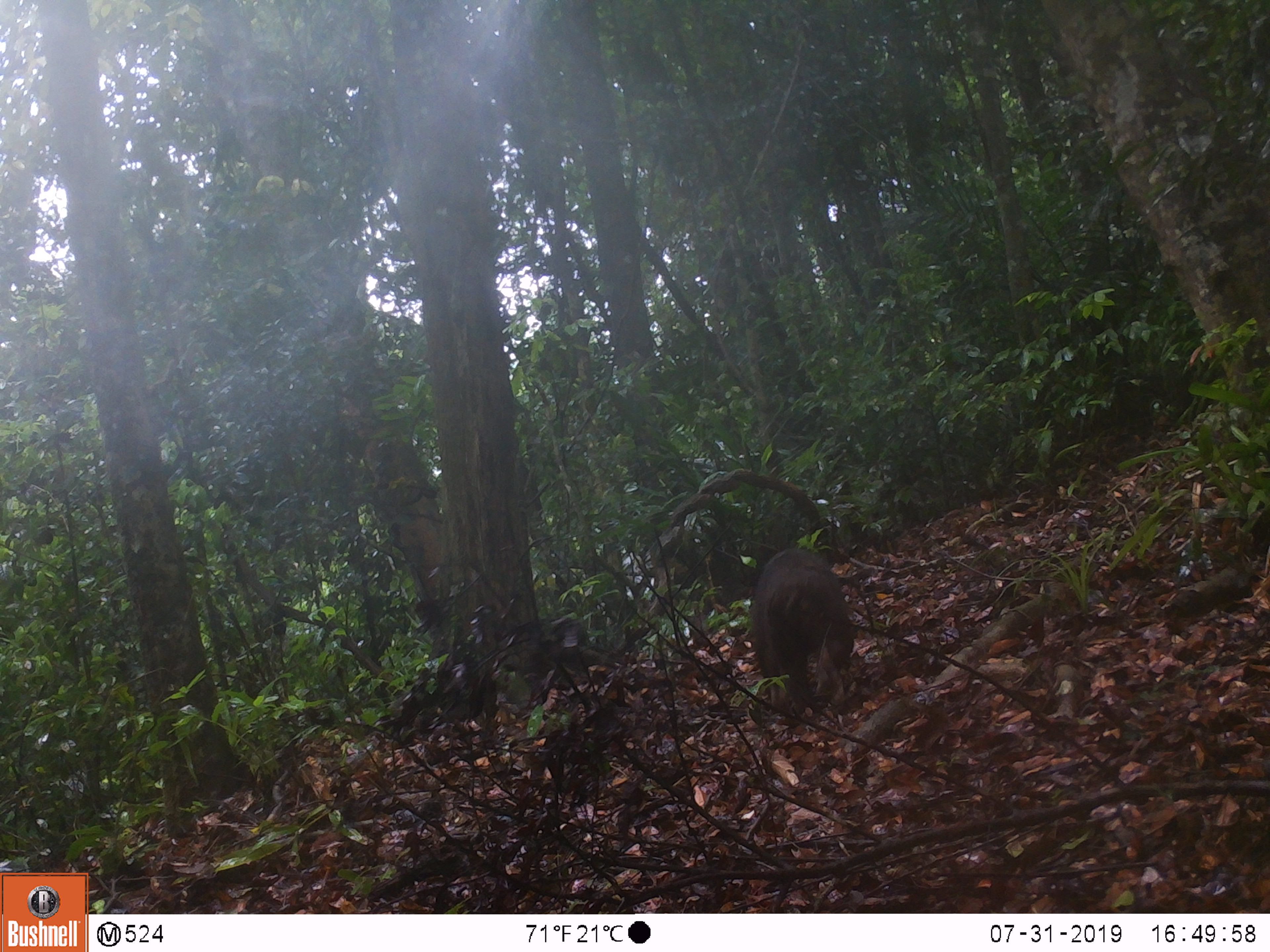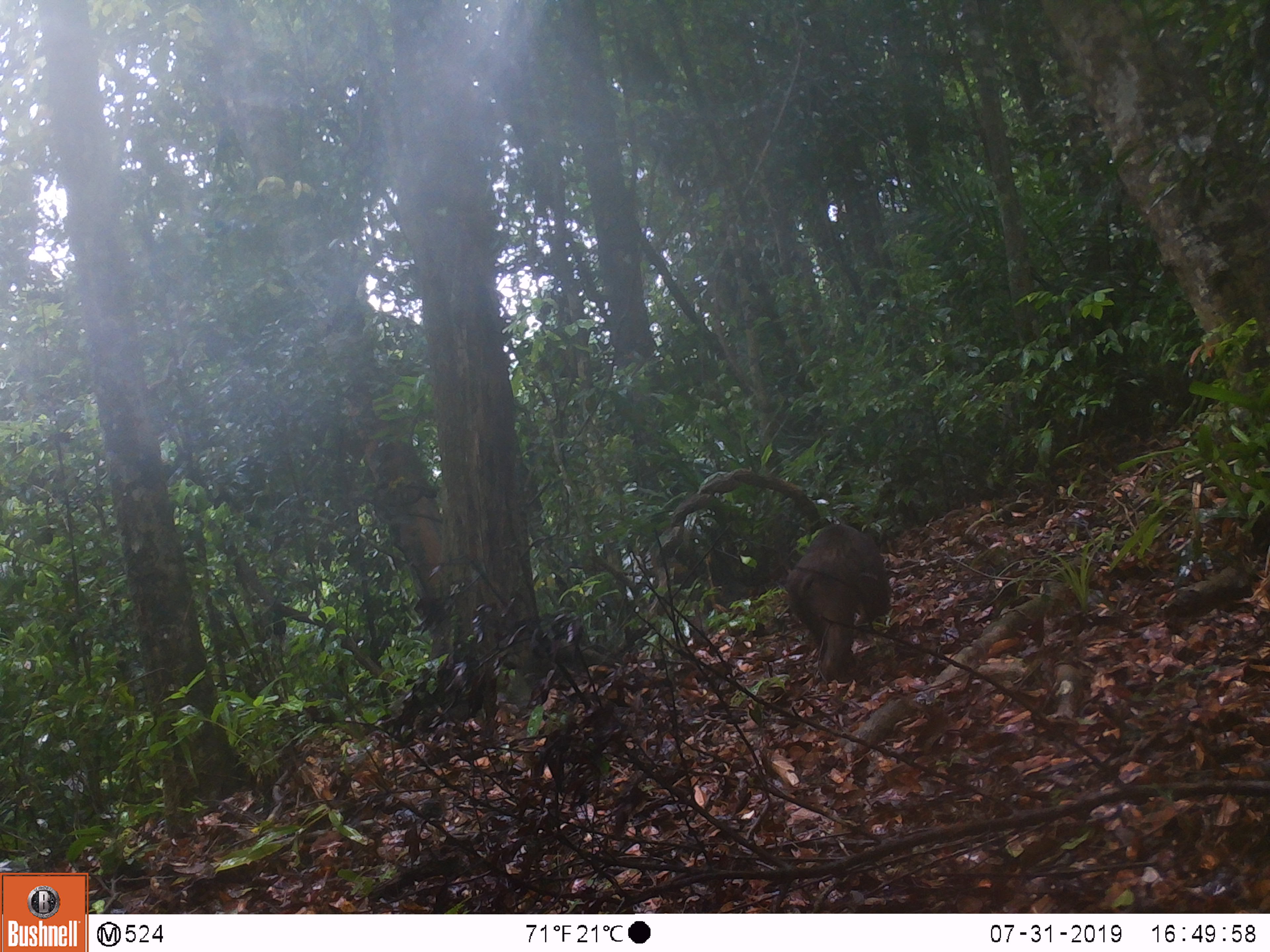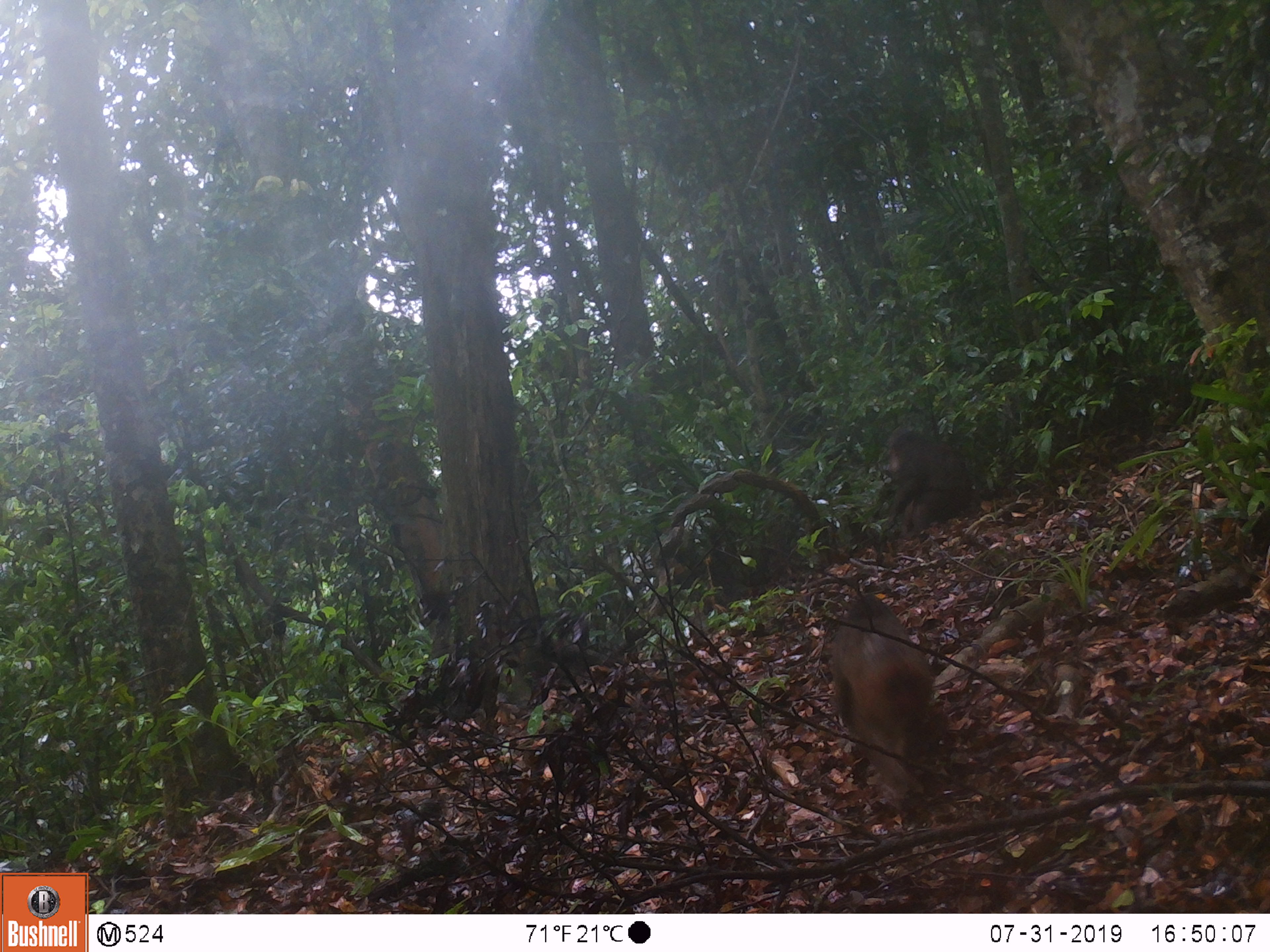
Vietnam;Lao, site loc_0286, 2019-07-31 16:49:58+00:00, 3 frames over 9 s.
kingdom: Animalia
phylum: Chordata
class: Mammalia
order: Primates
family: Cercopithecidae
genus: Macaca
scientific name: Macaca arctoides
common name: stump-tailed macaque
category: stump tailed macaque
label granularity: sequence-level